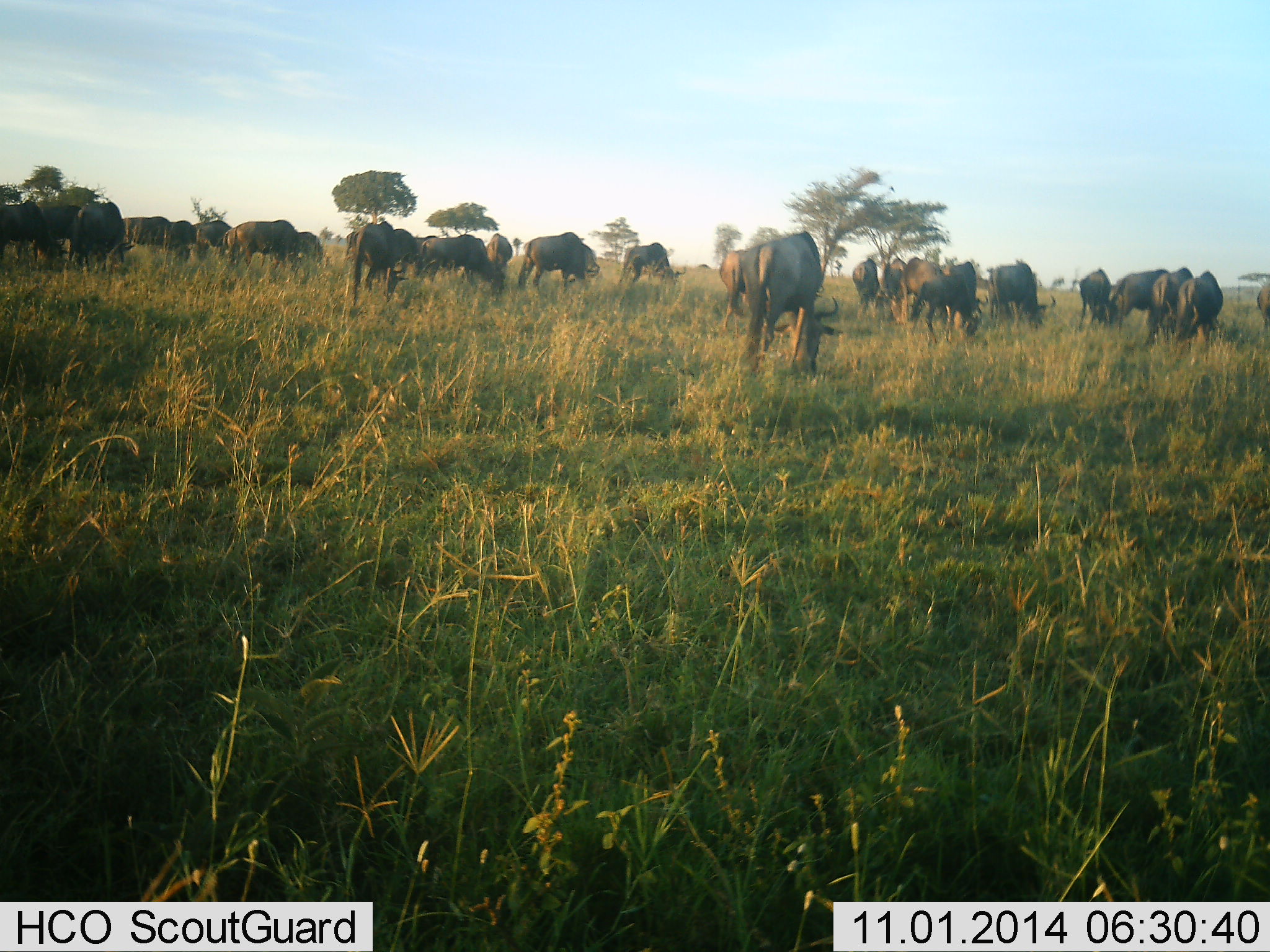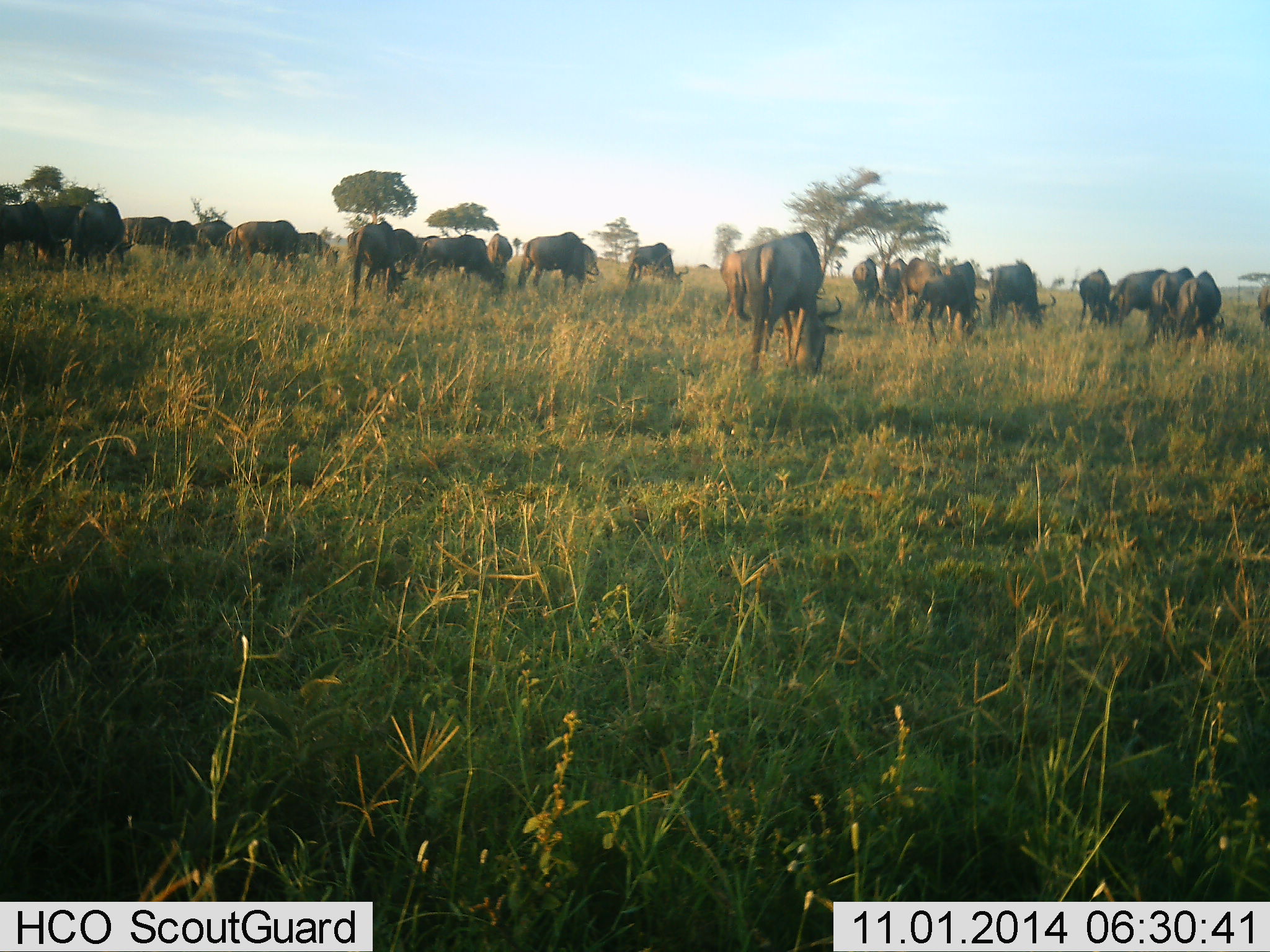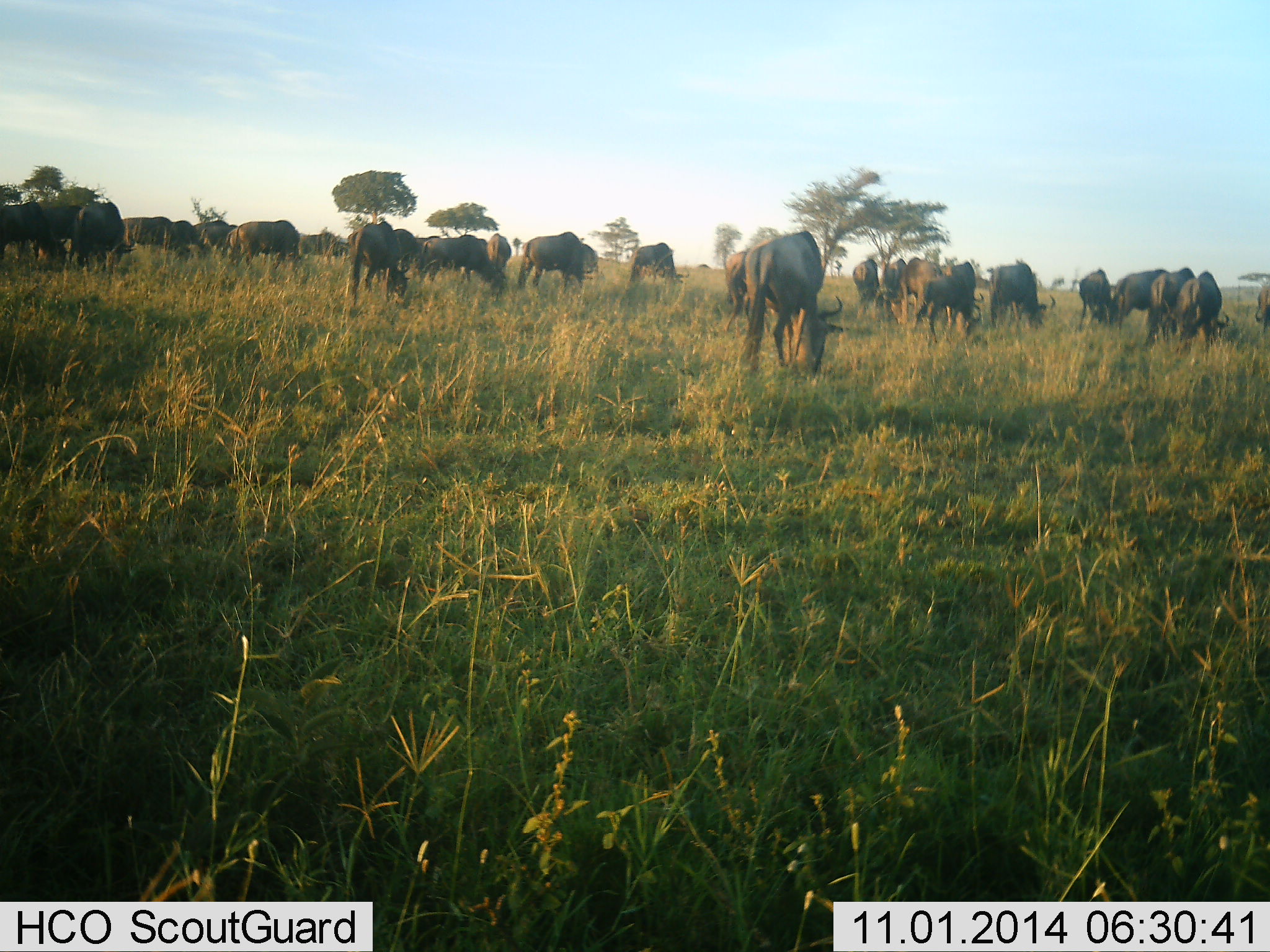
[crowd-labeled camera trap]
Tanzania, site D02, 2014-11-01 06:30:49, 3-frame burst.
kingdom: Animalia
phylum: Chordata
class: Mammalia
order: Artiodactyla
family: Bovidae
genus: Connochaetes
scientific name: Connochaetes taurinus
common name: blue wildebeest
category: wildebeest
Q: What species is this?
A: Wildebeest (blue wildebeest) (Connochaetes taurinus).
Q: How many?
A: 11-50.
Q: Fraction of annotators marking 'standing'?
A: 50%.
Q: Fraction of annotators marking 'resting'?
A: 0%.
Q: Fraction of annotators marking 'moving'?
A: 10%.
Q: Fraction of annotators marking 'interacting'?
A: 0%.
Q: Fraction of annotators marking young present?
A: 0%.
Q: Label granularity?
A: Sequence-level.